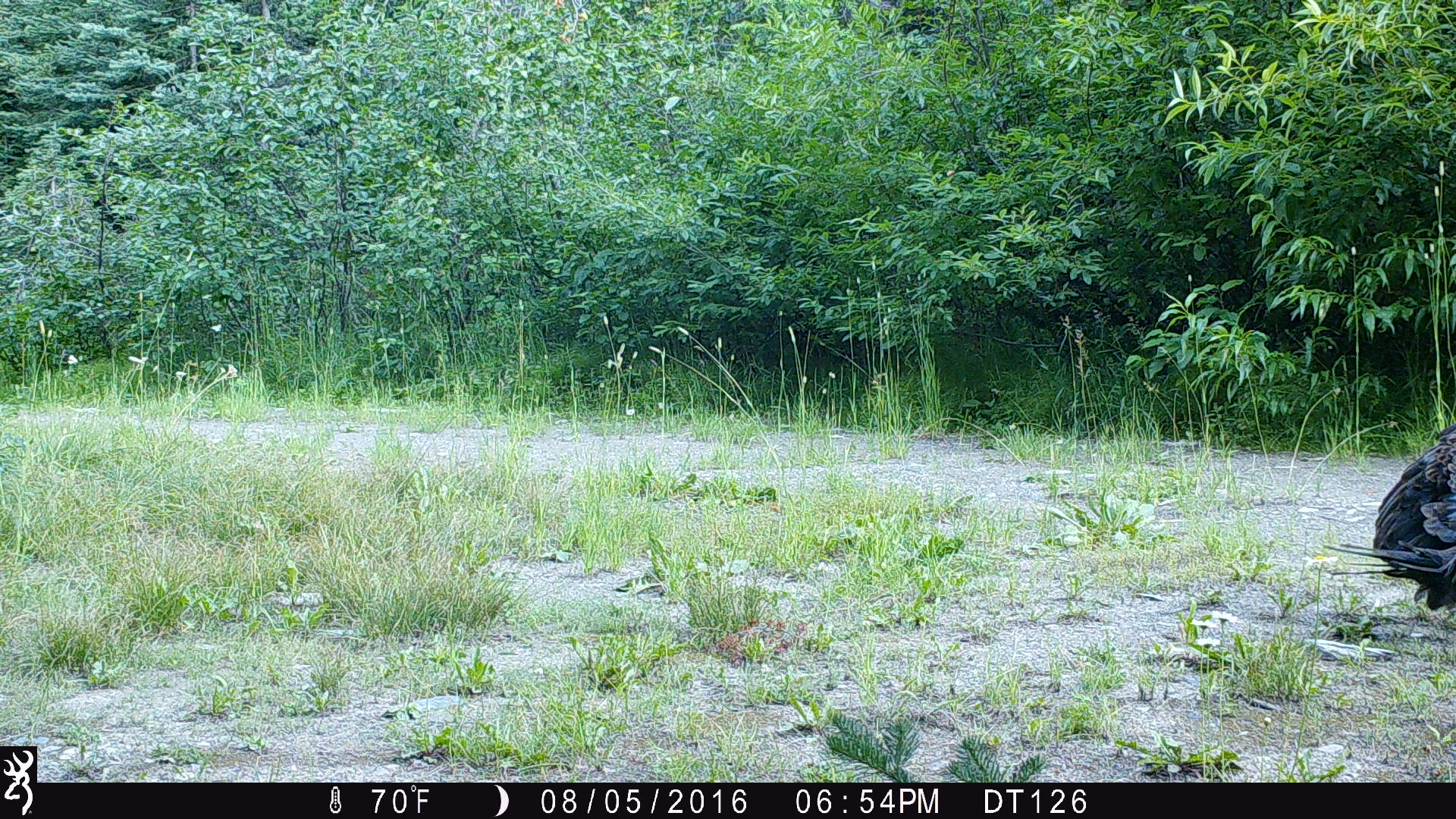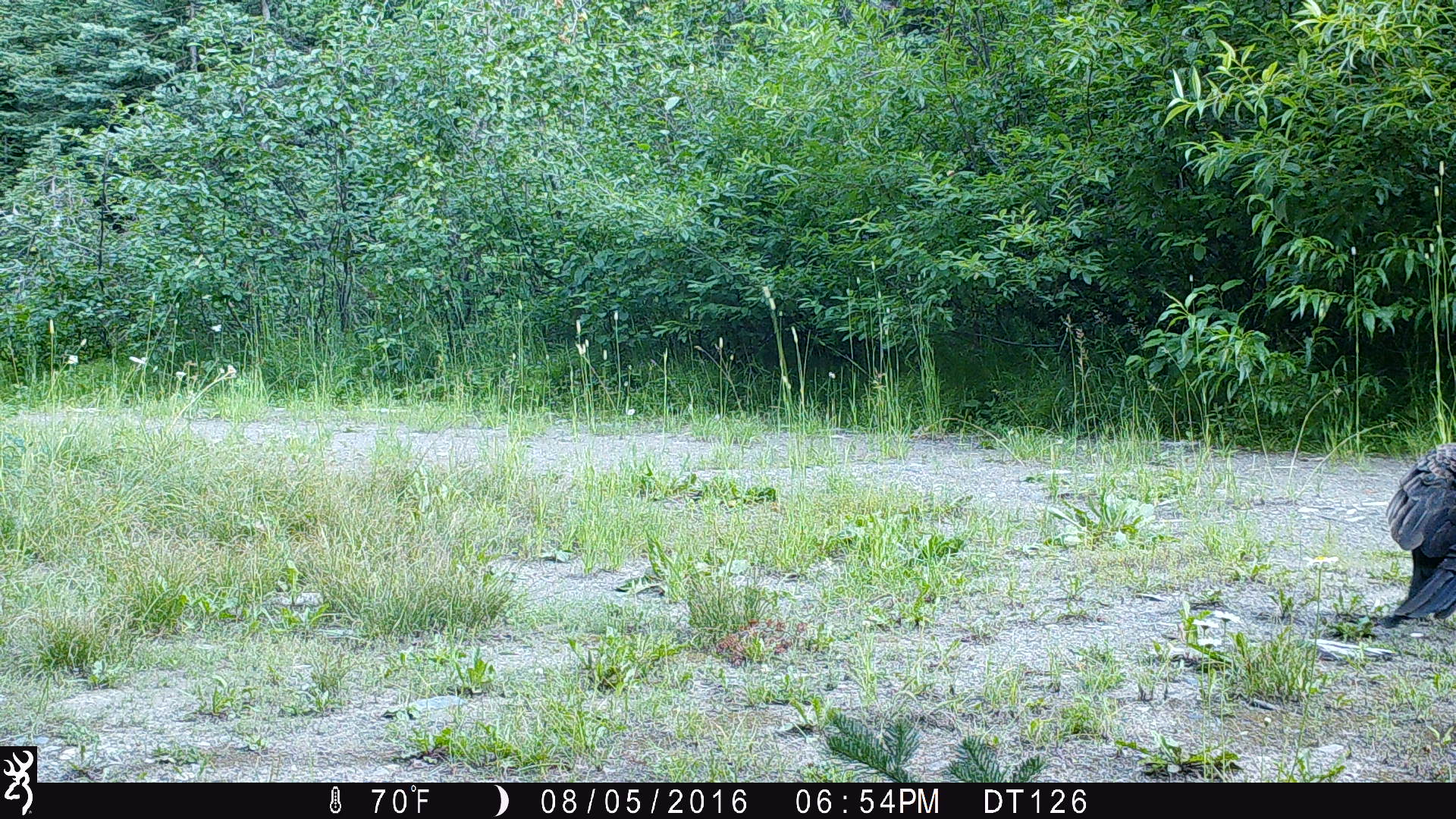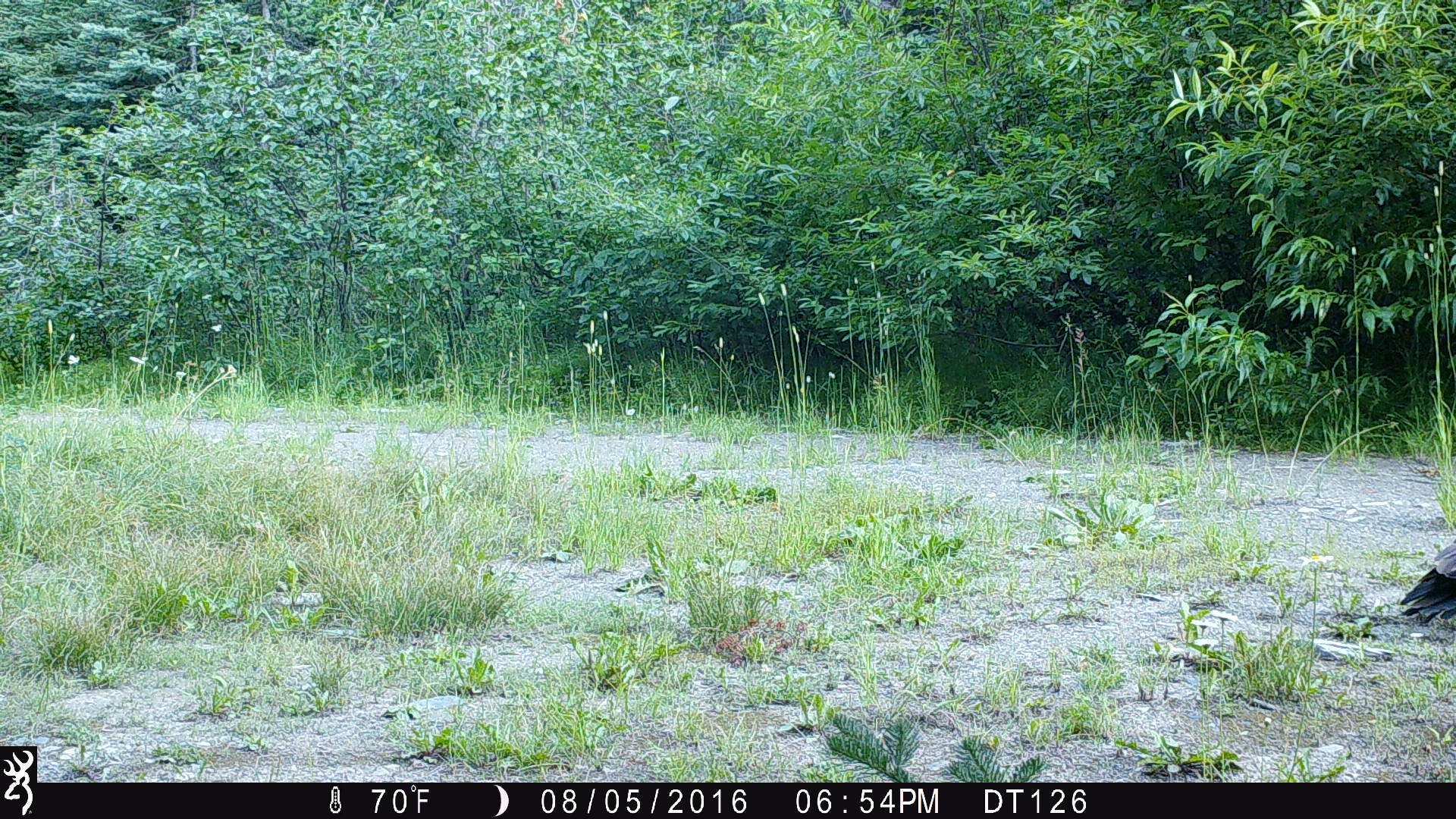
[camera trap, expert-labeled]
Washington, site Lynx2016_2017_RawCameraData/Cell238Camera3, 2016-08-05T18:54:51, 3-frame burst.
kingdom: Animalia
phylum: Chordata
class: Aves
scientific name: Aves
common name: birds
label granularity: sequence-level